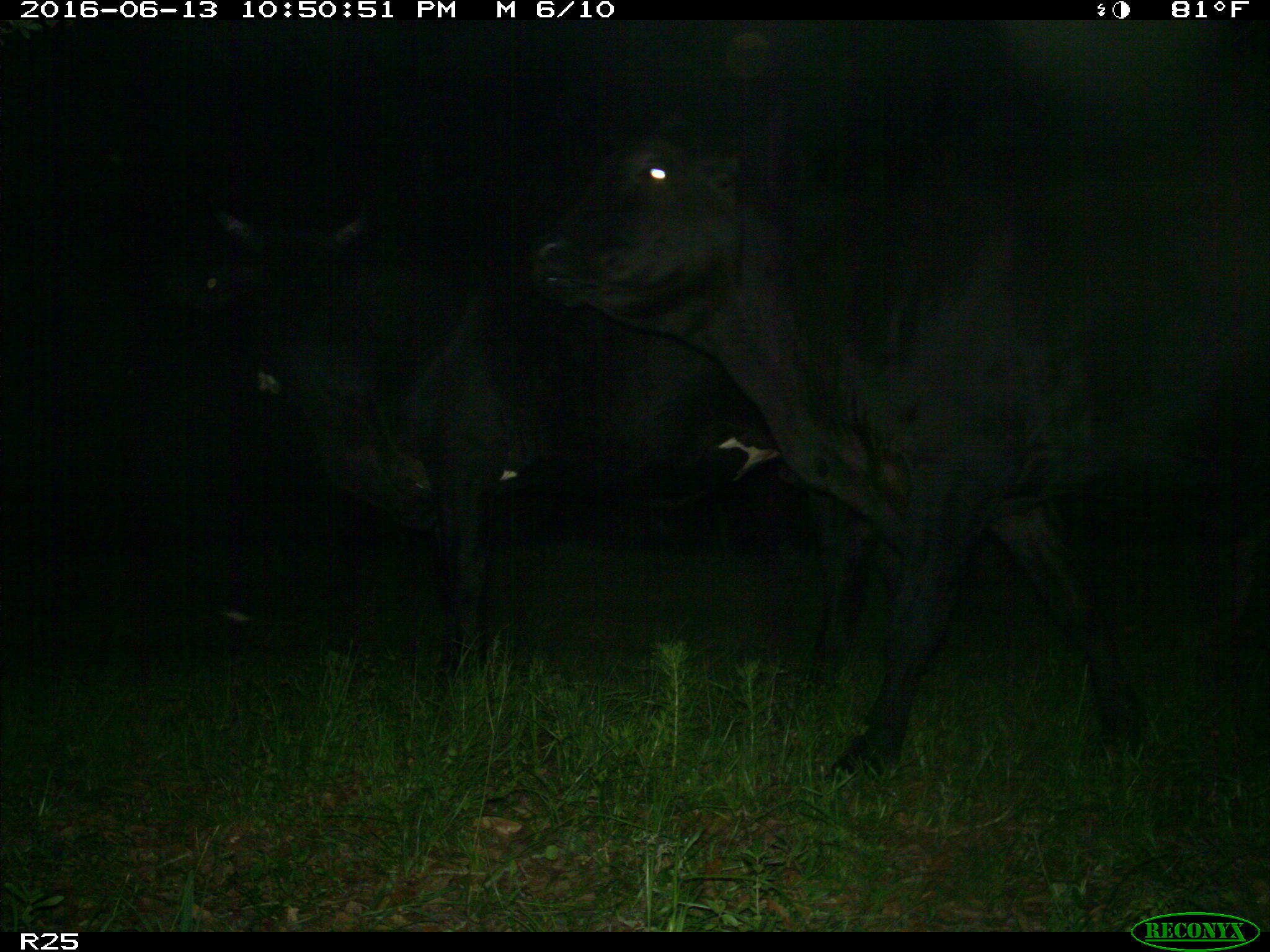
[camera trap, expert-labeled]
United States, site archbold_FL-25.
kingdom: Animalia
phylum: Chordata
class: Mammalia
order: Artiodactyla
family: Bovidae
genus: Bos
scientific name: Bos taurus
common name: domestic cow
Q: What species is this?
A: Bos taurus (domestic cow).